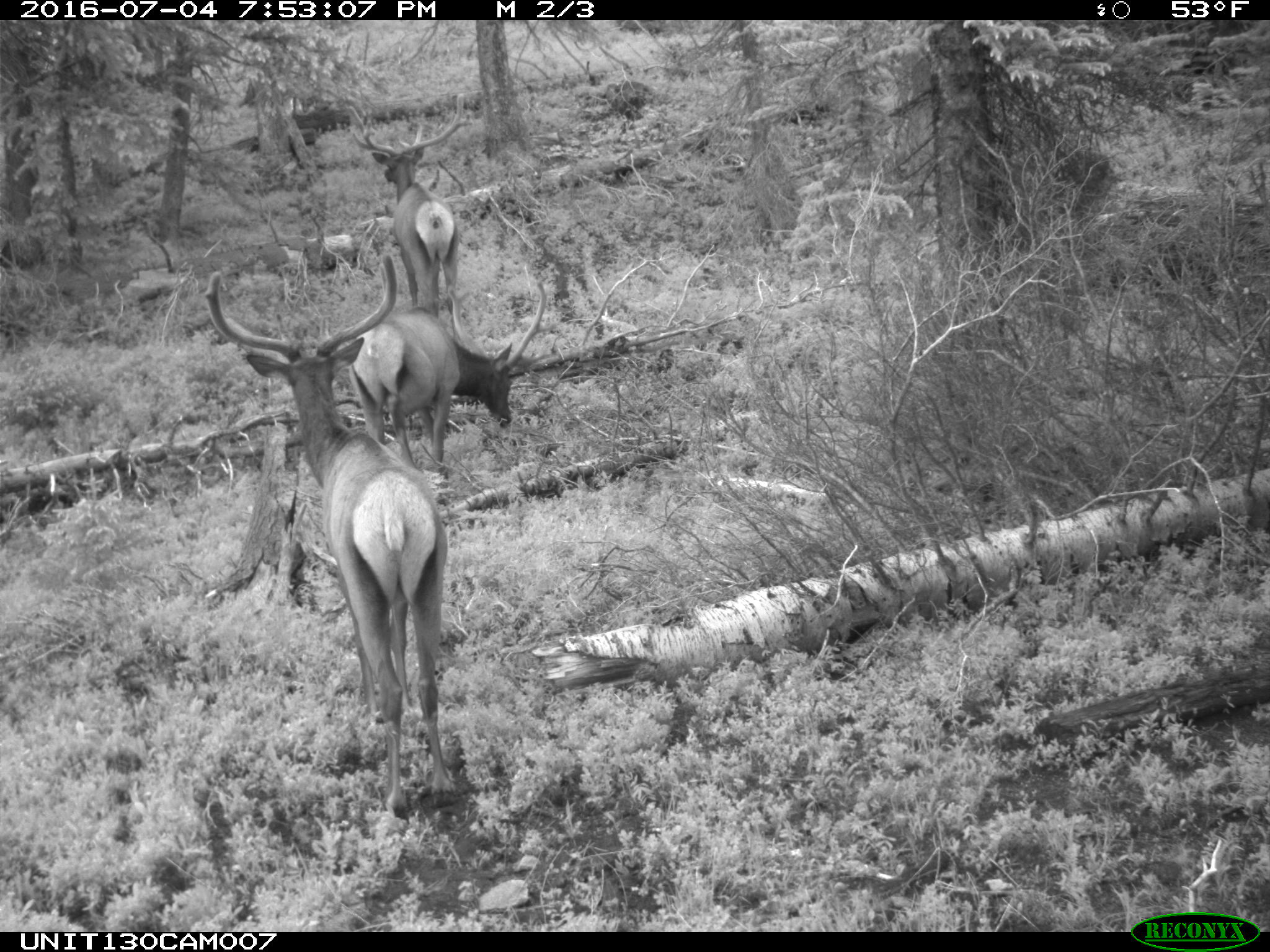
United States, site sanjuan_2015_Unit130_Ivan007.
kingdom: Animalia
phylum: Chordata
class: Mammalia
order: Artiodactyla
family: Cervidae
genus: Cervus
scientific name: Cervus elaphus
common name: red deer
Cervus elaphus (red deer).